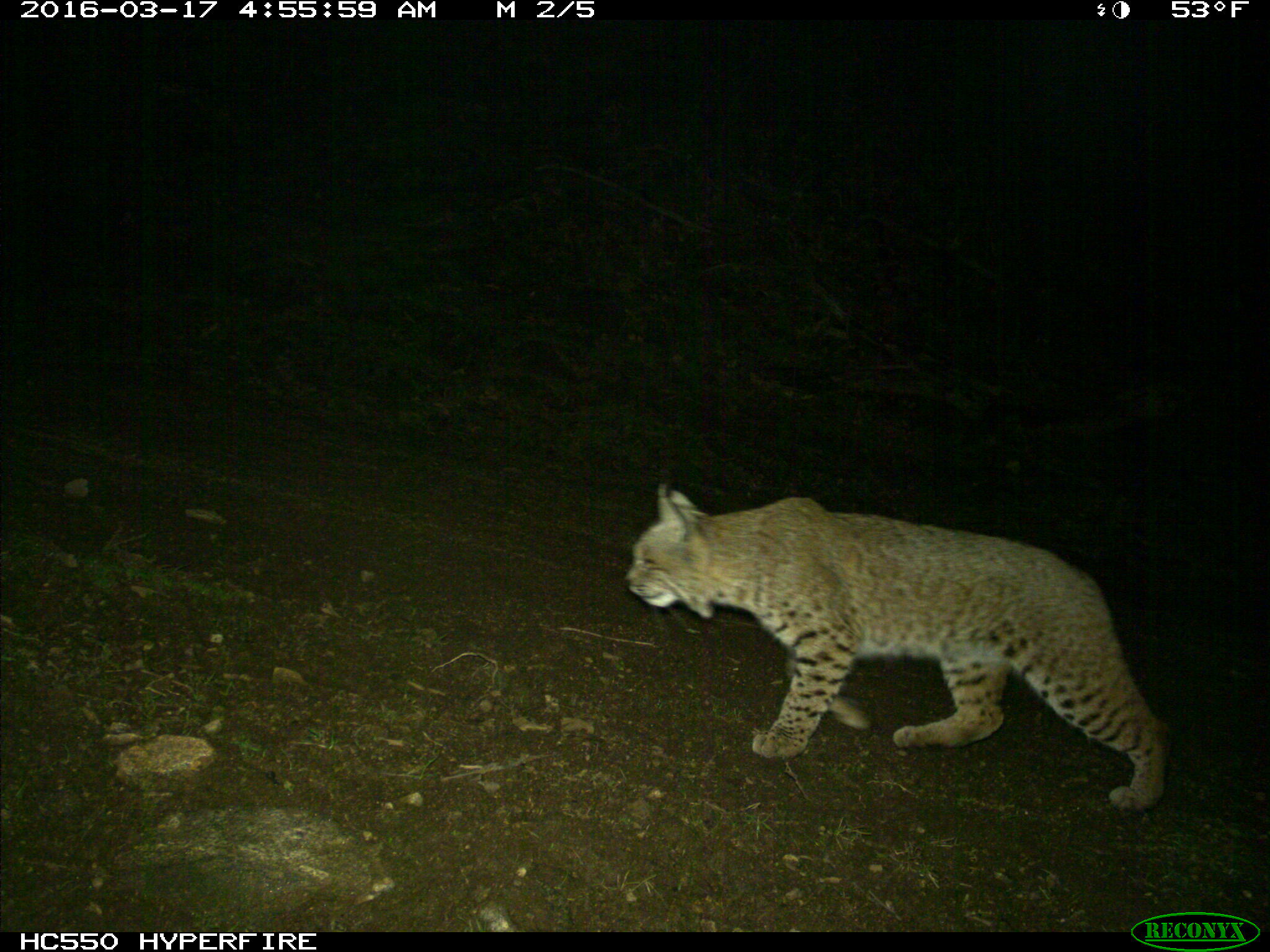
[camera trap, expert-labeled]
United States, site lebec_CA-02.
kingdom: Animalia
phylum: Chordata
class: Mammalia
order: Carnivora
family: Felidae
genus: Lynx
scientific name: Lynx rufus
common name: bobcat